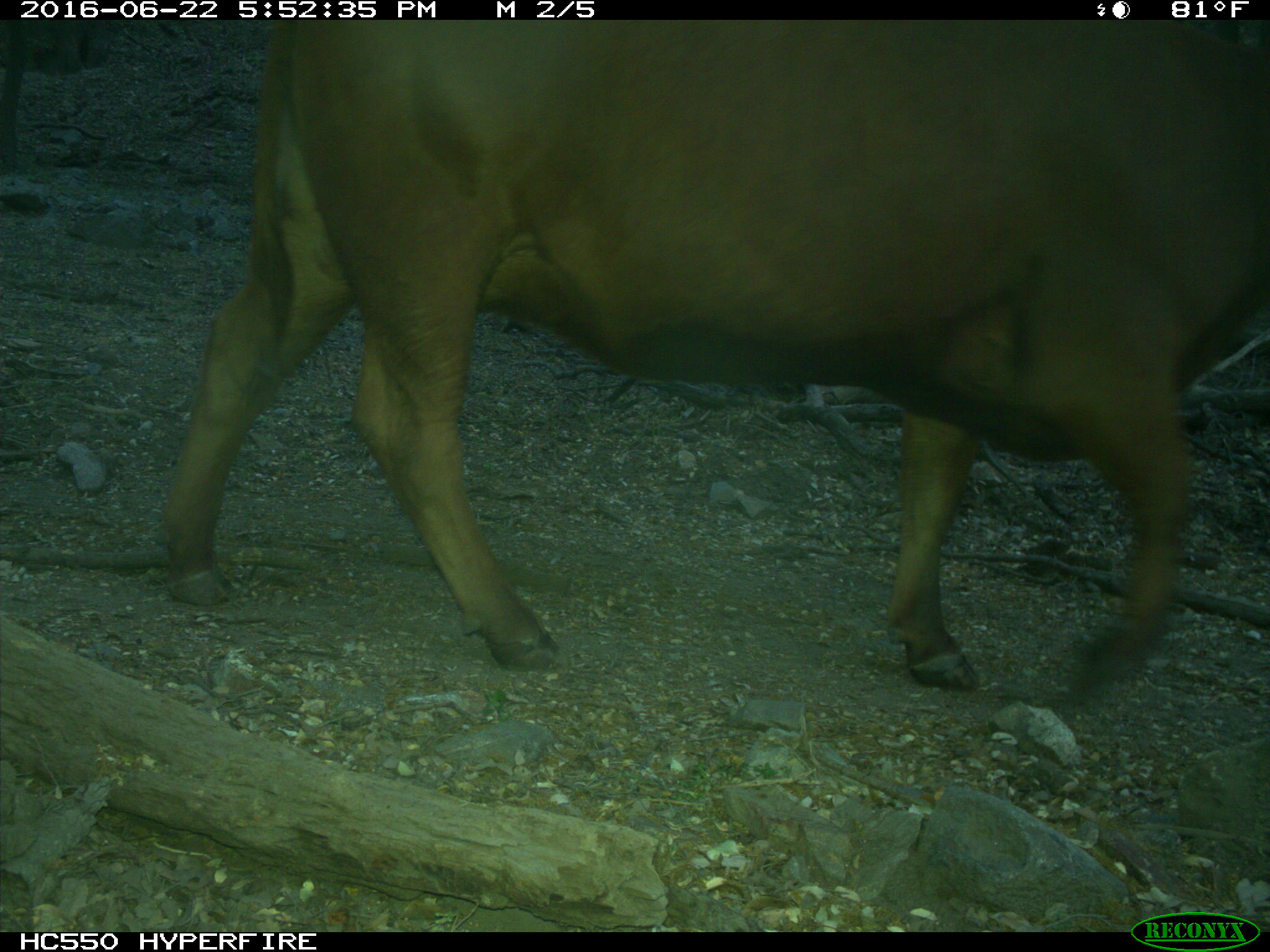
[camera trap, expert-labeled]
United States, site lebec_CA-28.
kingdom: Animalia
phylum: Chordata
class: Mammalia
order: Artiodactyla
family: Bovidae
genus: Bos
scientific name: Bos taurus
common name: domestic cow